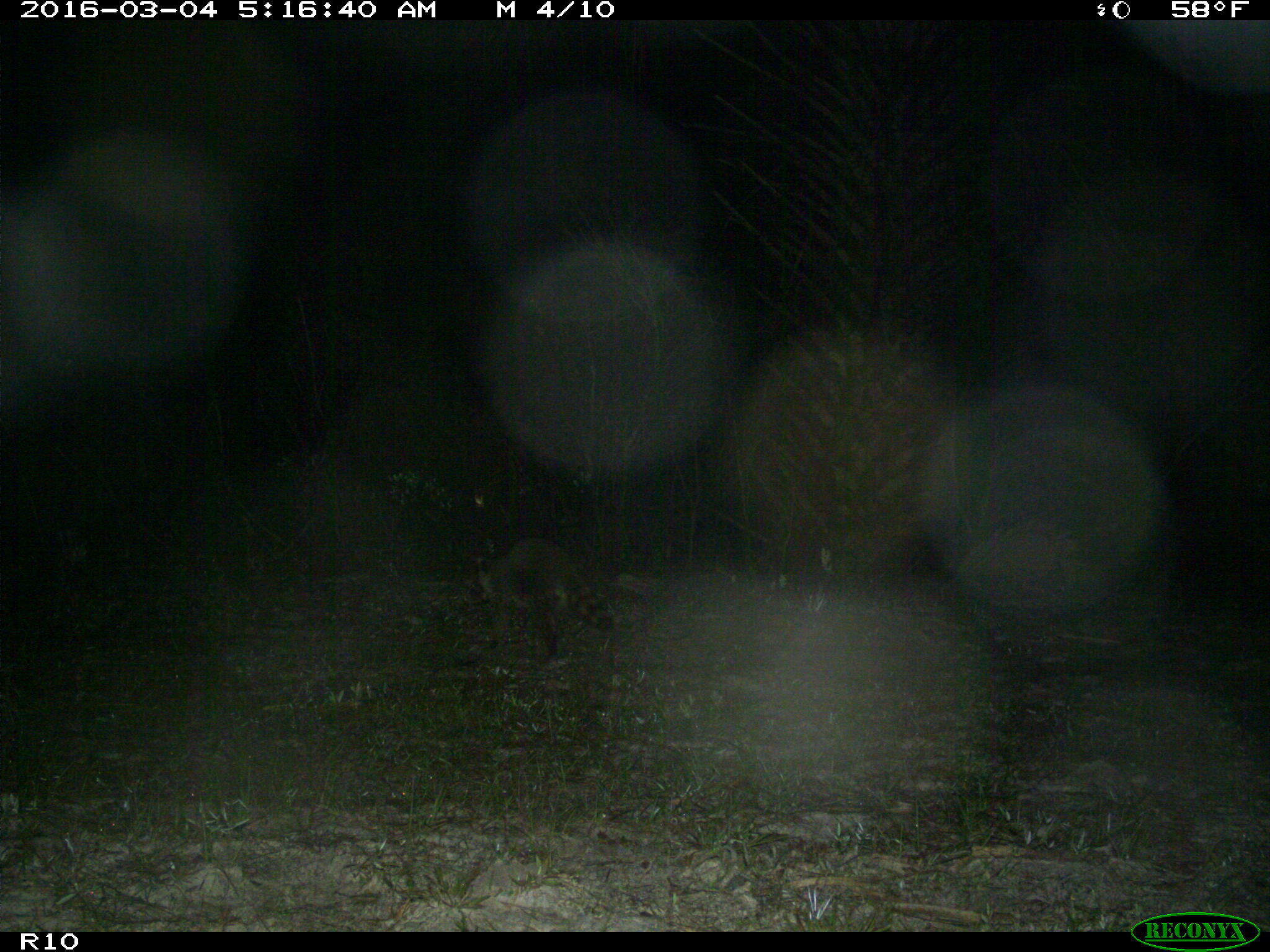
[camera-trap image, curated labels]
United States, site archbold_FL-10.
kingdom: Animalia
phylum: Chordata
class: Mammalia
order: Carnivora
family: Procyonidae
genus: Procyon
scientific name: Procyon lotor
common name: common raccoon